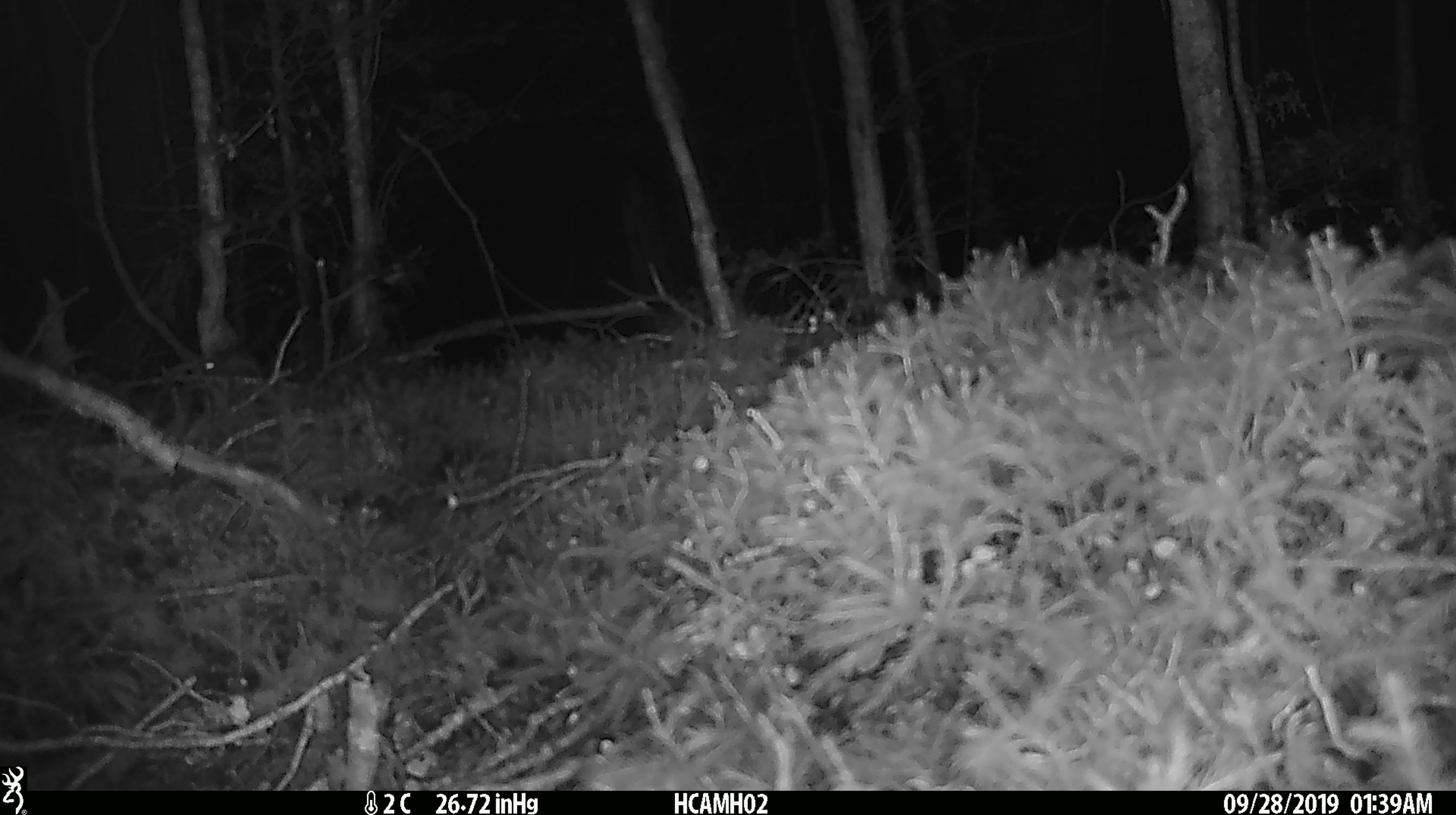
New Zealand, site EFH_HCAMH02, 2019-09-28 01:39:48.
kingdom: Animalia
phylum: Chordata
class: Mammalia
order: Rodentia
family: Muridae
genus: Mus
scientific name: Mus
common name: mouse